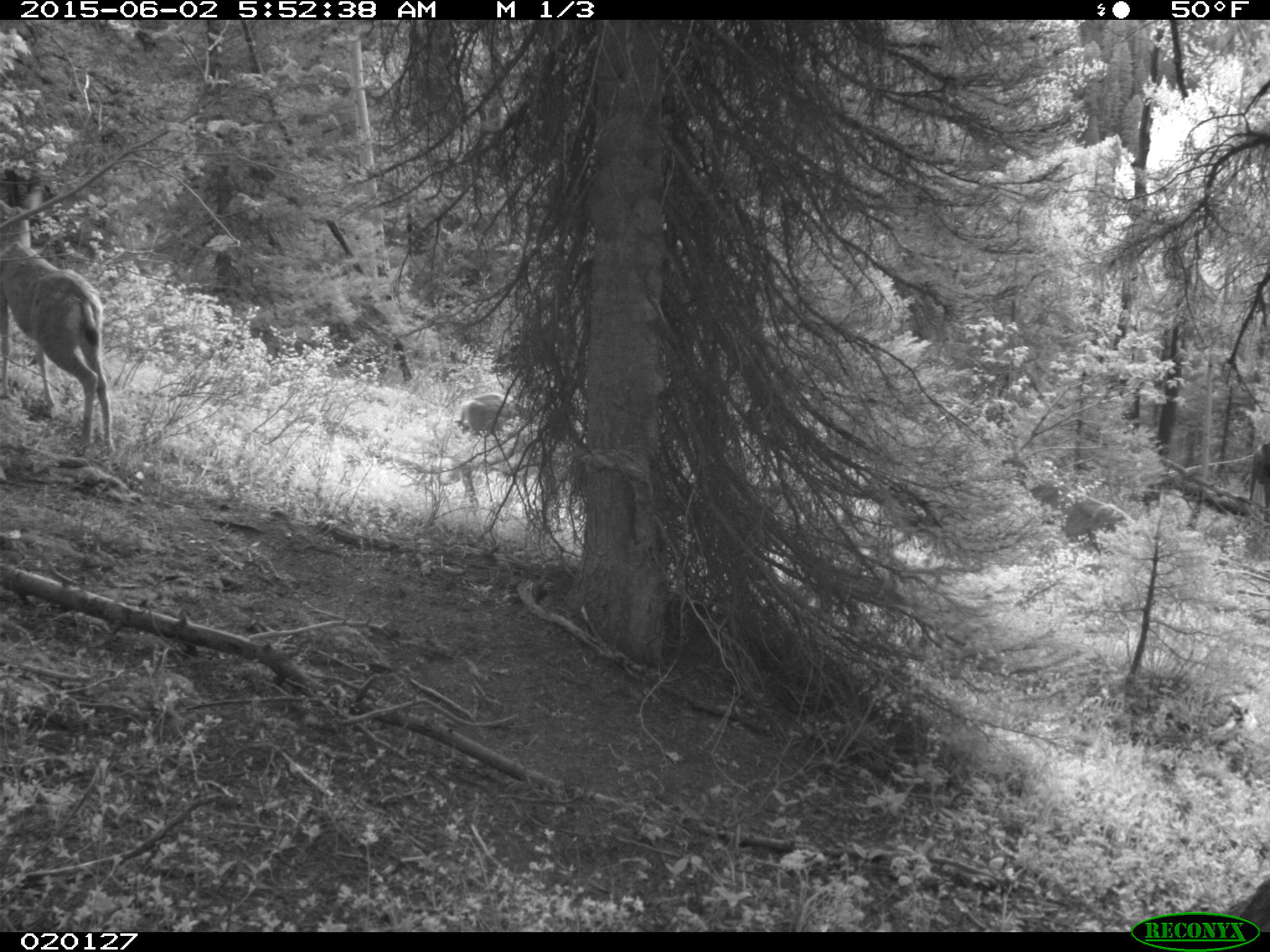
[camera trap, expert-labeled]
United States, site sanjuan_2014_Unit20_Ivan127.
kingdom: Animalia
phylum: Chordata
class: Mammalia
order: Artiodactyla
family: Cervidae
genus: Odocoileus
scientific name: Odocoileus hemionus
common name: mule deer